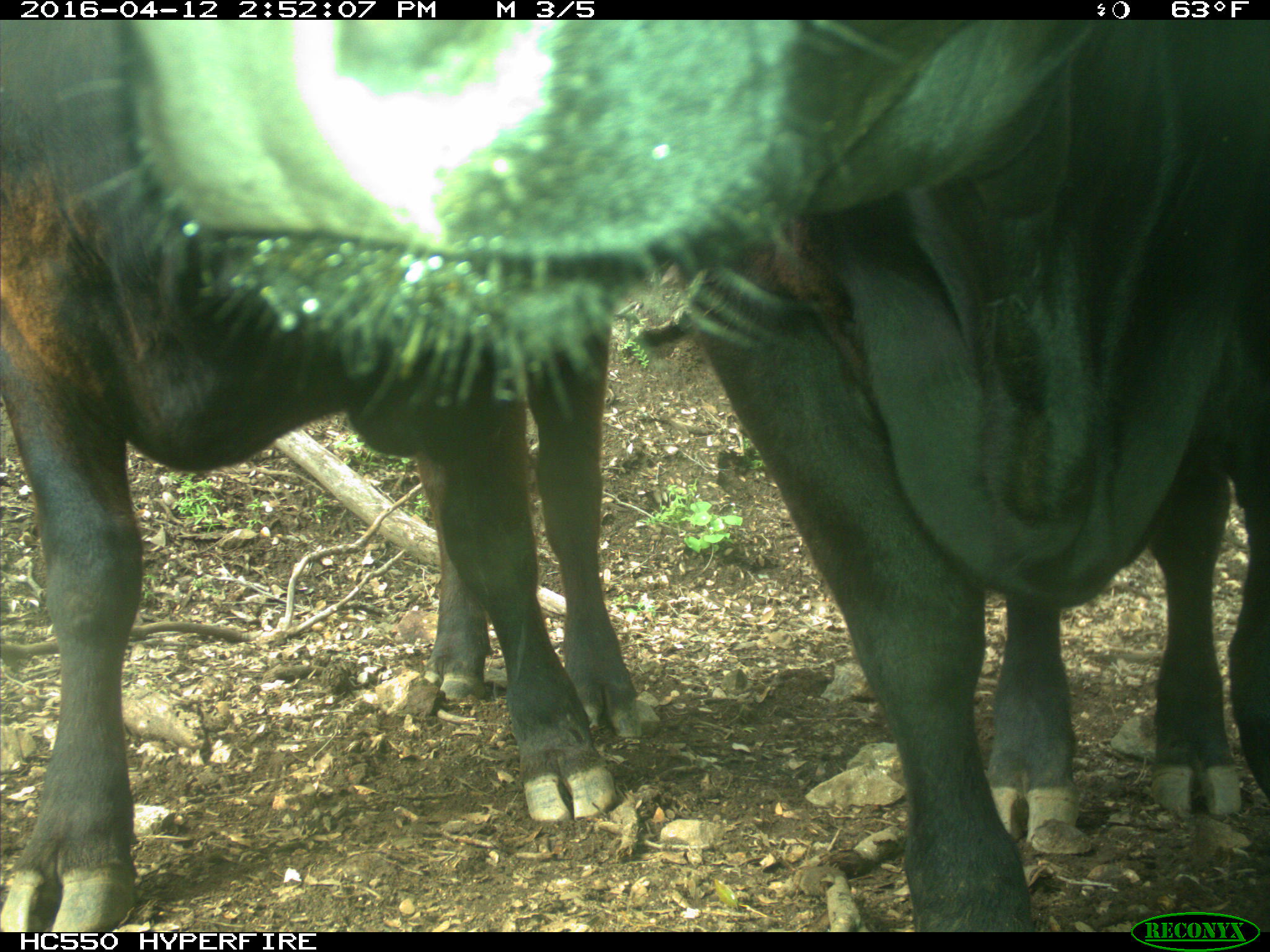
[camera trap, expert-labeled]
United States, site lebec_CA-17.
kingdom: Animalia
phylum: Chordata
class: Mammalia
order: Artiodactyla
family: Bovidae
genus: Bos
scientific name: Bos taurus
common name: domestic cow